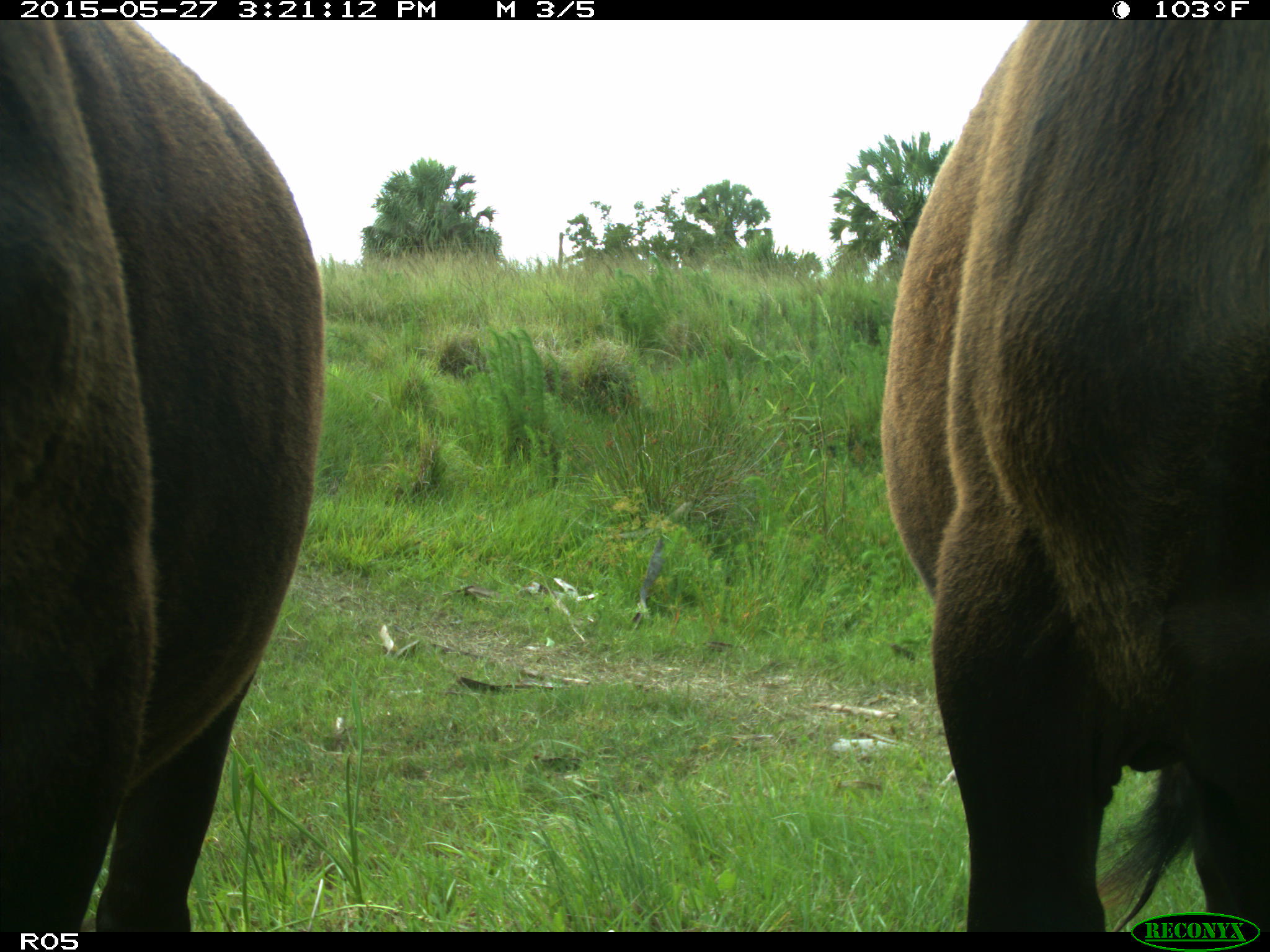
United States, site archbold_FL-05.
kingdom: Animalia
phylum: Chordata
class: Mammalia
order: Artiodactyla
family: Bovidae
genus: Bos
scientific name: Bos taurus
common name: domestic cow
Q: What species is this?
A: Bos taurus (domestic cow).